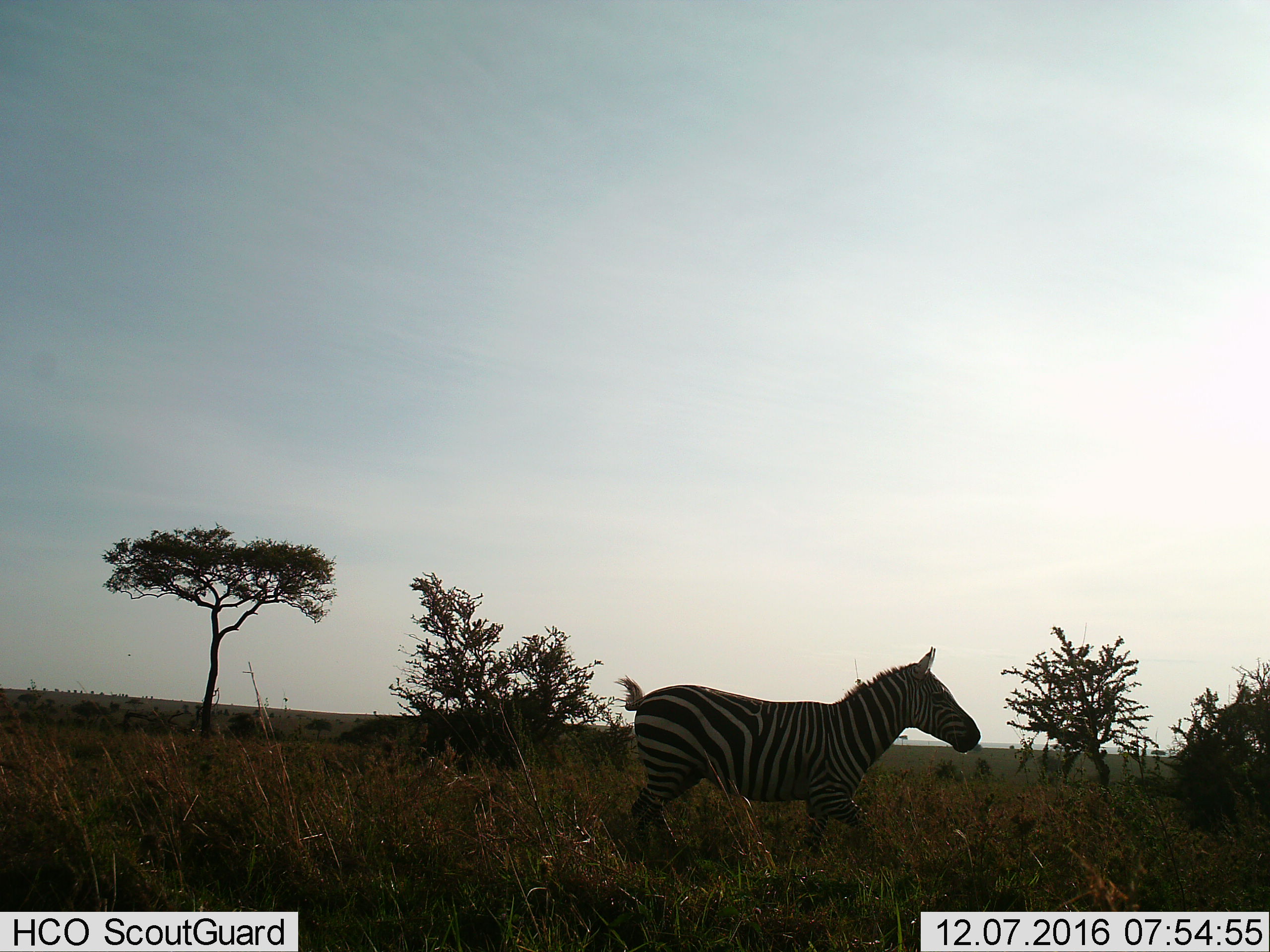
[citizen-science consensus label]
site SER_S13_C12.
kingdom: Animalia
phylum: Chordata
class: Mammalia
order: Perissodactyla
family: Equidae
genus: Equus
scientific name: Equus quagga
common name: plains zebra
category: zebraplains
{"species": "zebraplains (plains zebra) (Equus quagga)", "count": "1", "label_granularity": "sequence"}